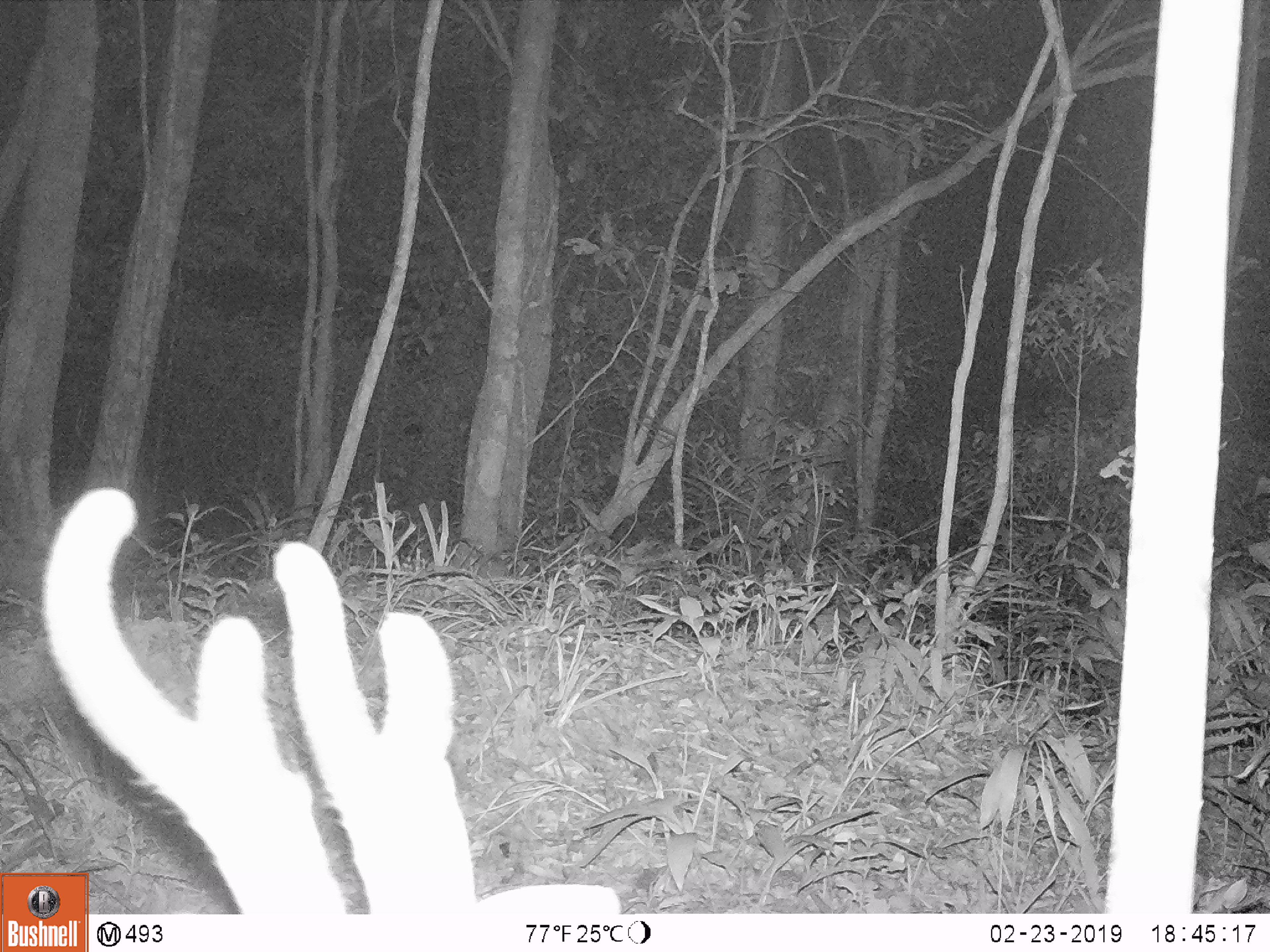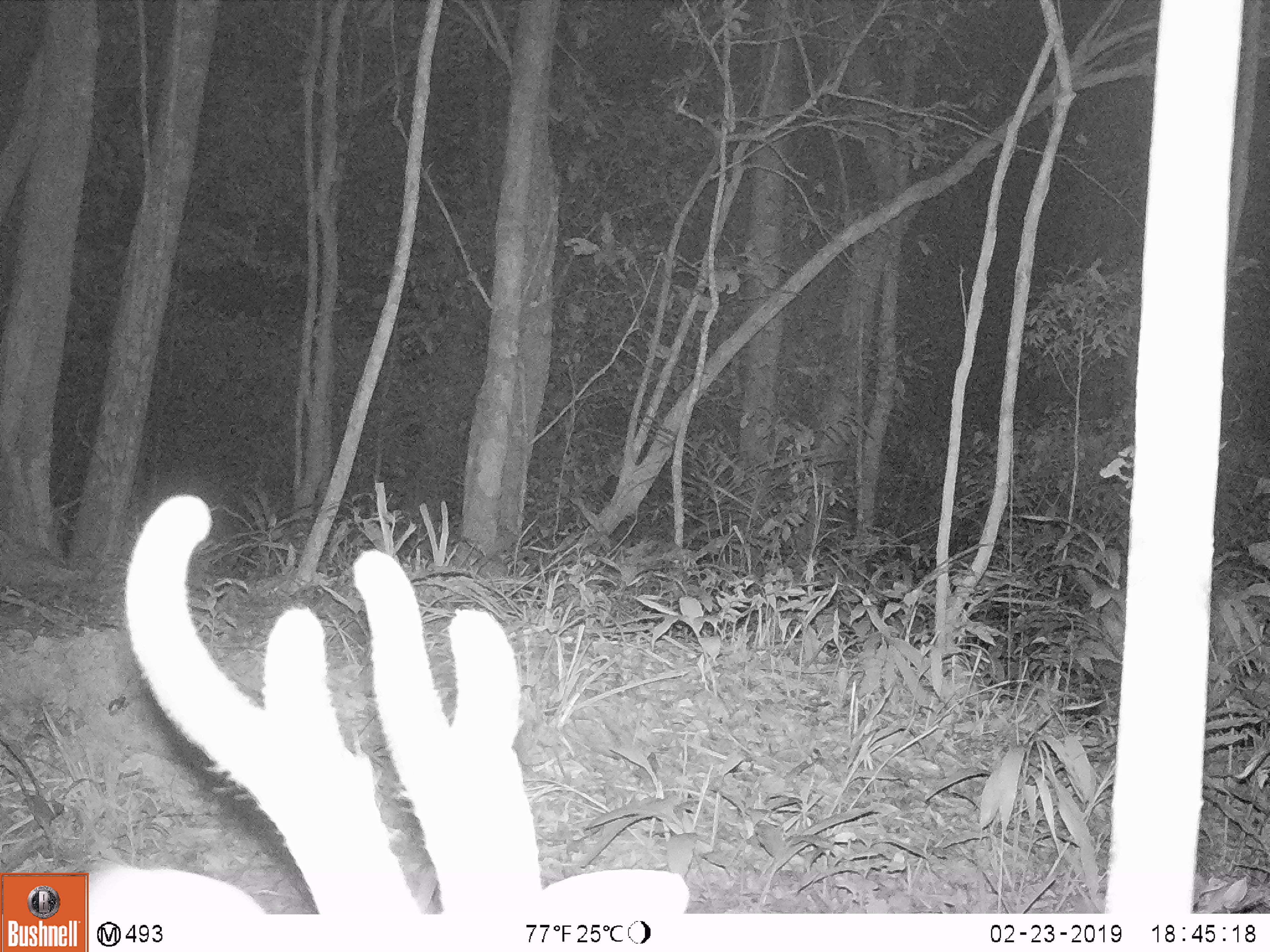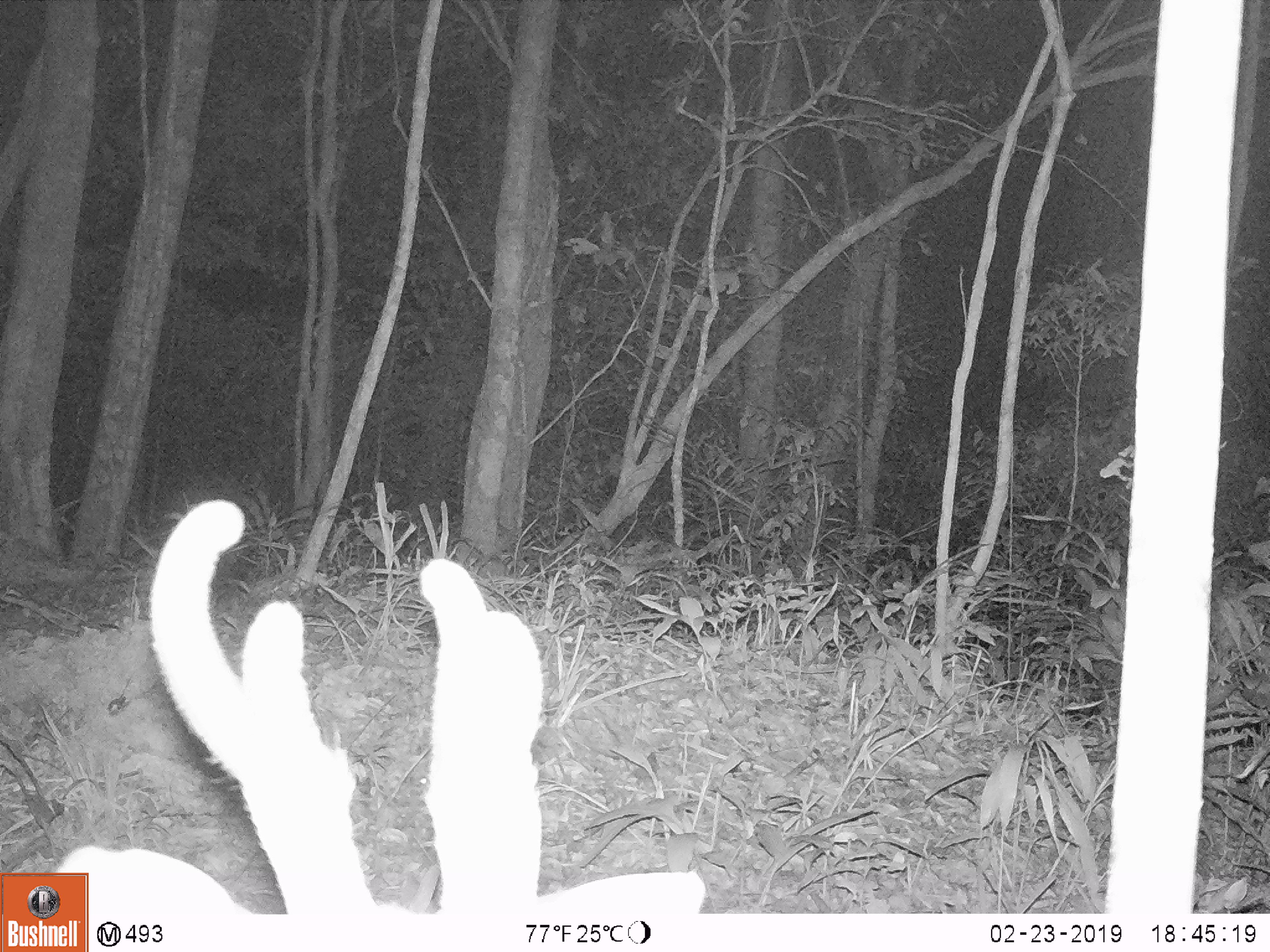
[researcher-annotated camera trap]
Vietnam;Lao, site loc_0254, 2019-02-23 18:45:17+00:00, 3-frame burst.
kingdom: Animalia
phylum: Chordata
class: Mammalia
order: Artiodactyla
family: Cervidae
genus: Muntiacus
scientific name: Muntiacus vuquangensis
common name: large-antlered muntjac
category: large antlered muntjac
Large antlered muntjac (large-antlered muntjac) (Muntiacus vuquangensis). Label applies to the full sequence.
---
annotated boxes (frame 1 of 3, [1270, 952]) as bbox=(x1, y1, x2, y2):
large antlered muntjac: bbox=(40, 483, 620, 915)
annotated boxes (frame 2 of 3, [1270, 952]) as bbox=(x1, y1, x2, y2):
large antlered muntjac: bbox=(88, 489, 688, 913)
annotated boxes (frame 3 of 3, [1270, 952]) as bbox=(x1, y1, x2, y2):
large antlered muntjac: bbox=(50, 496, 705, 912)